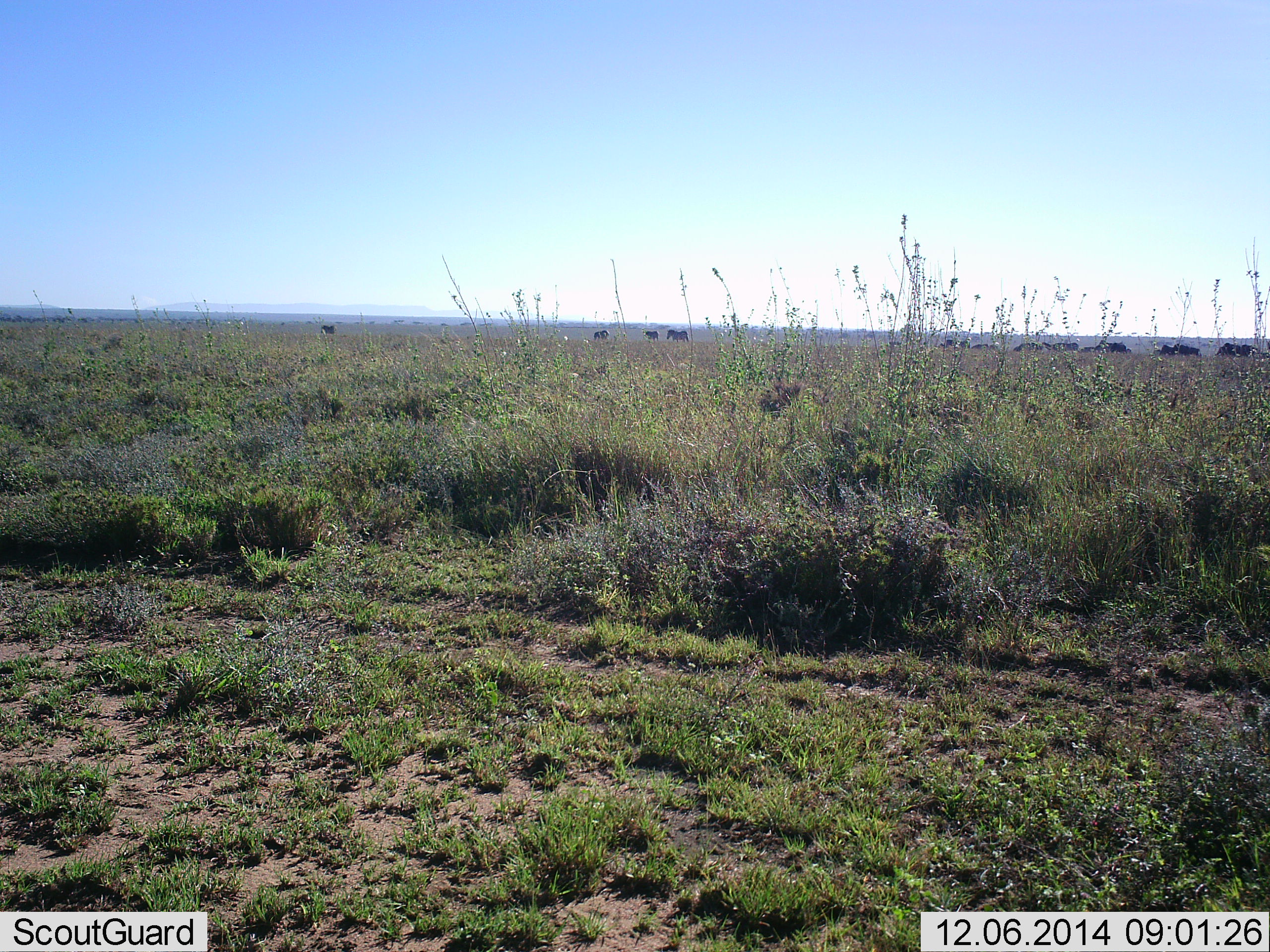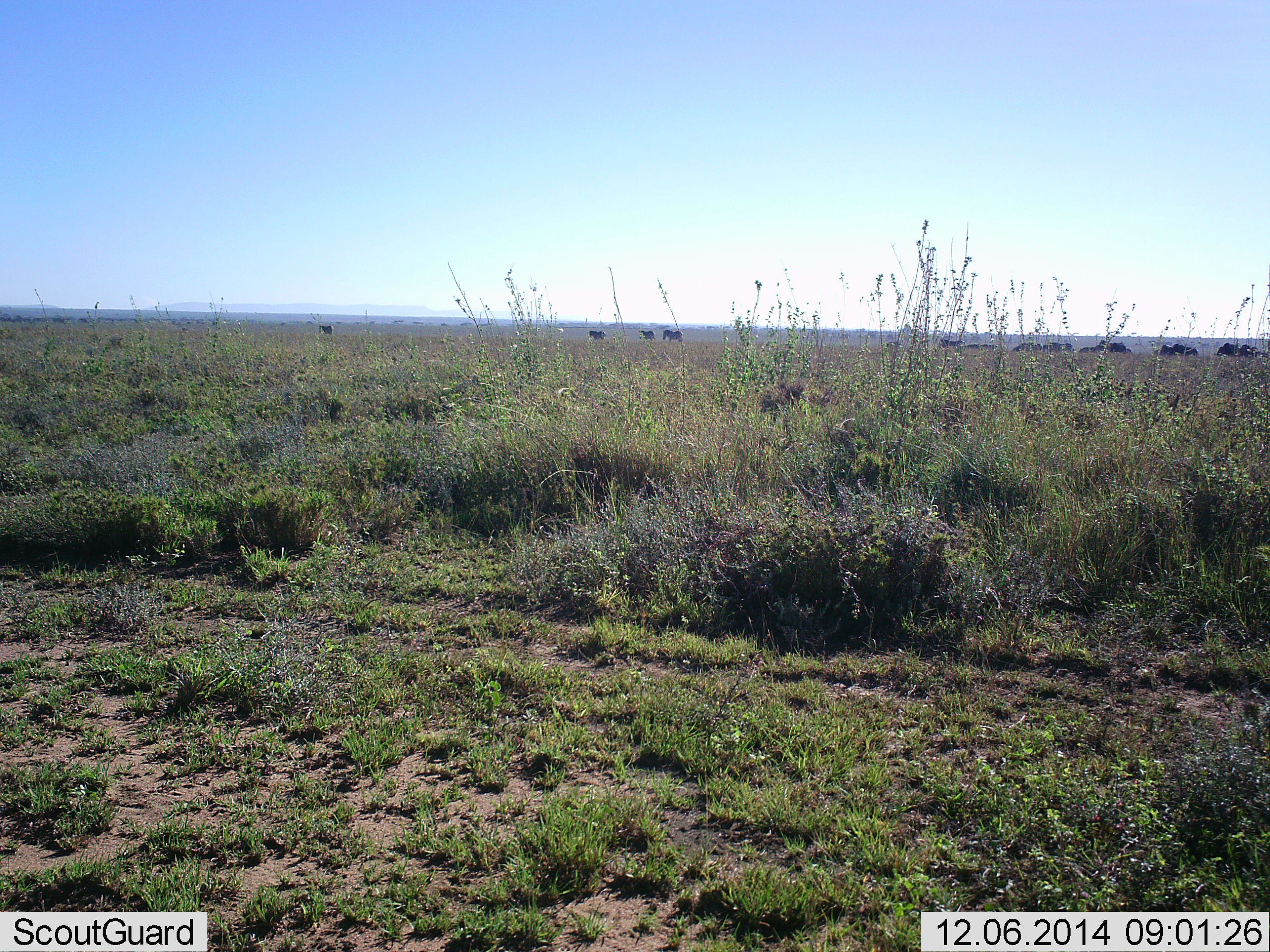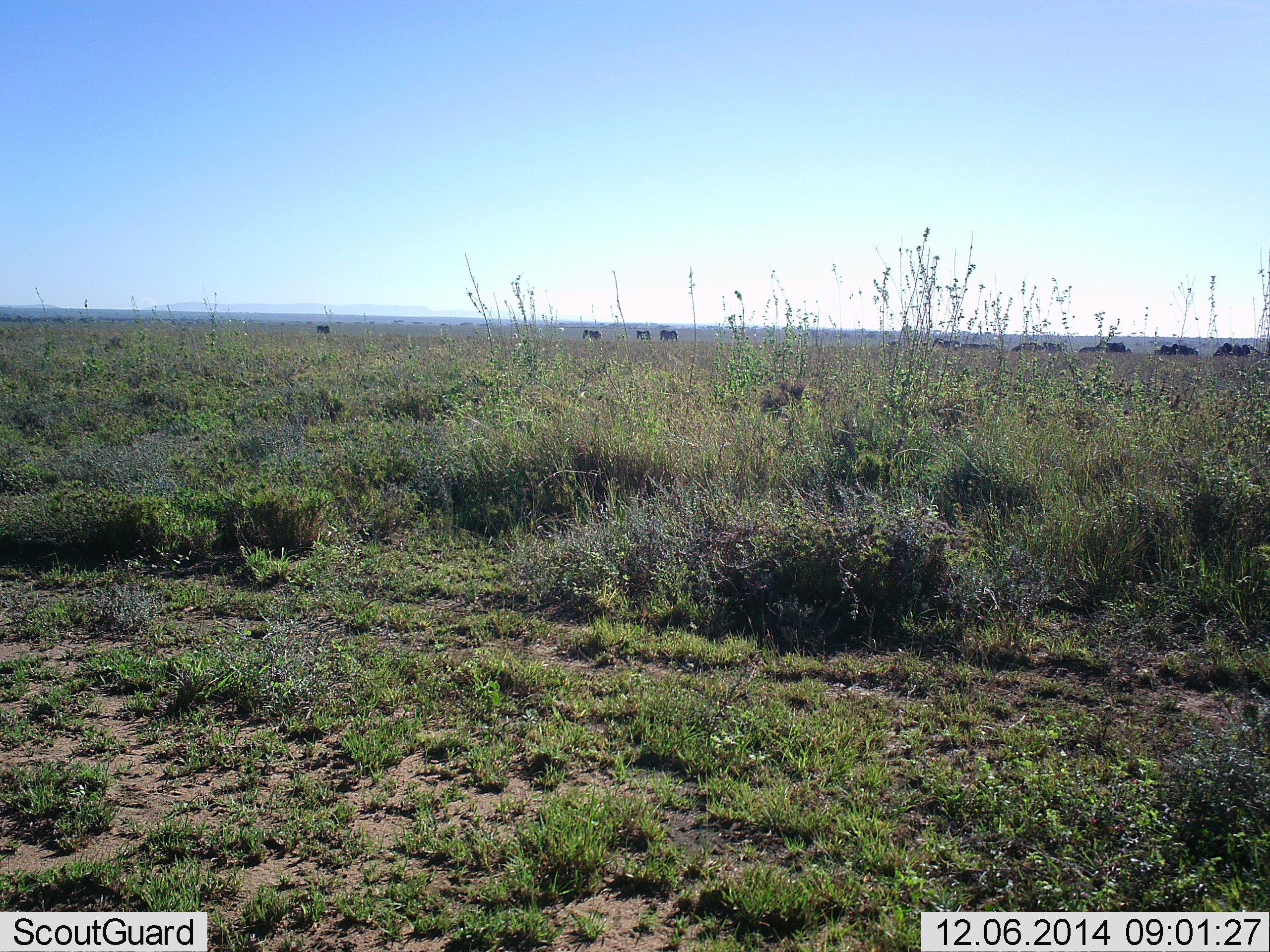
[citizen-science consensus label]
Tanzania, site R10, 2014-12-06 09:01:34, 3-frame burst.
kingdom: Animalia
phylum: Chordata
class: Mammalia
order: Artiodactyla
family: Bovidae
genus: Connochaetes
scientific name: Connochaetes taurinus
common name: blue wildebeest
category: wildebeest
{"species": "wildebeest (blue wildebeest) (Connochaetes taurinus)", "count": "11-50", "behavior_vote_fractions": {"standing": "25%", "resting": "0%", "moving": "88%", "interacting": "0%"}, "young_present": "0%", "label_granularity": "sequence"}